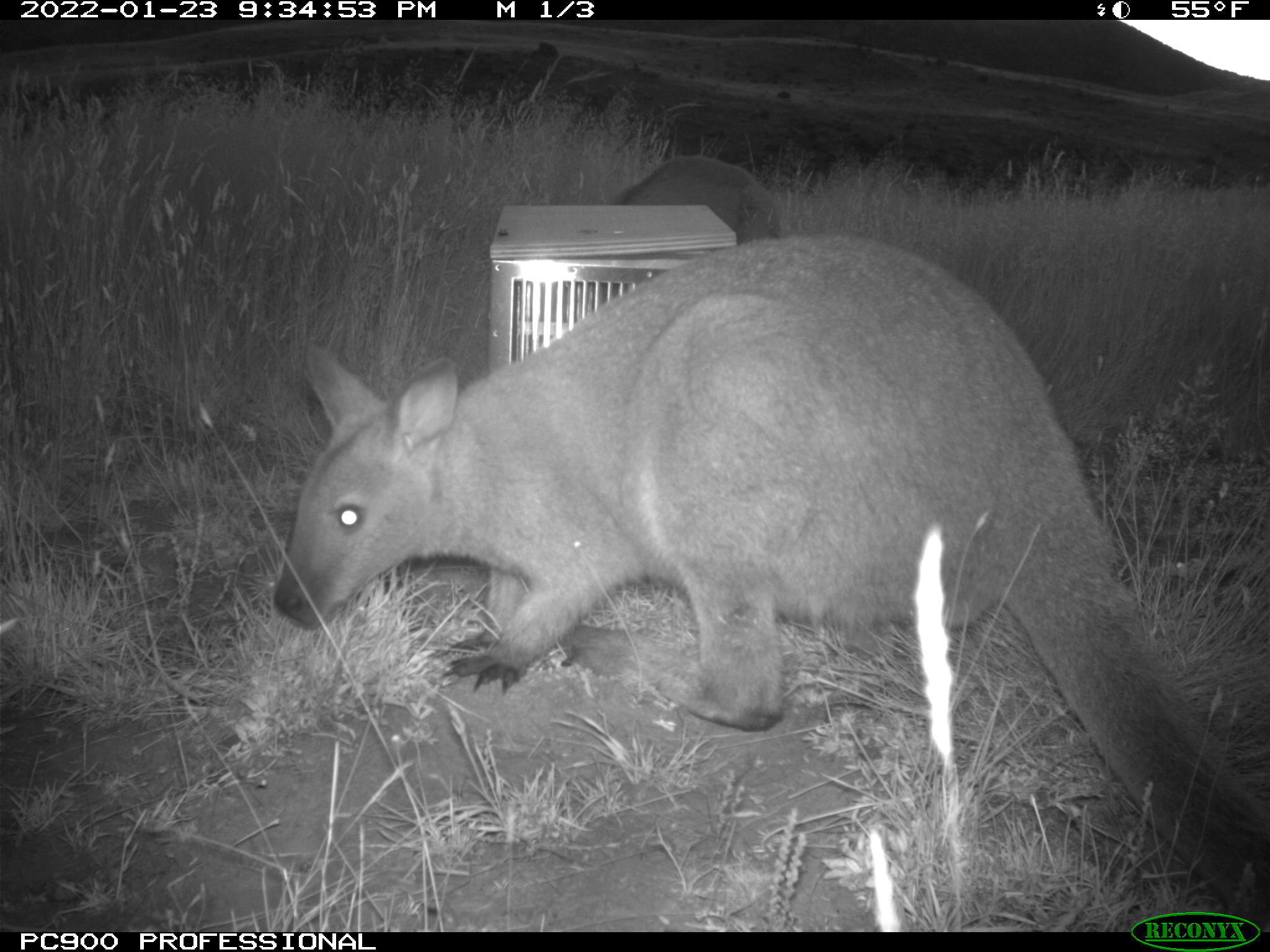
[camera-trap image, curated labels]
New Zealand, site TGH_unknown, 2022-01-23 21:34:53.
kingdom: Animalia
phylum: Chordata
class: Mammalia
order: Diprotodontia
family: Macropodidae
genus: Notamacropus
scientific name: Notamacropus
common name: wallaby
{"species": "wallaby (Notamacropus)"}